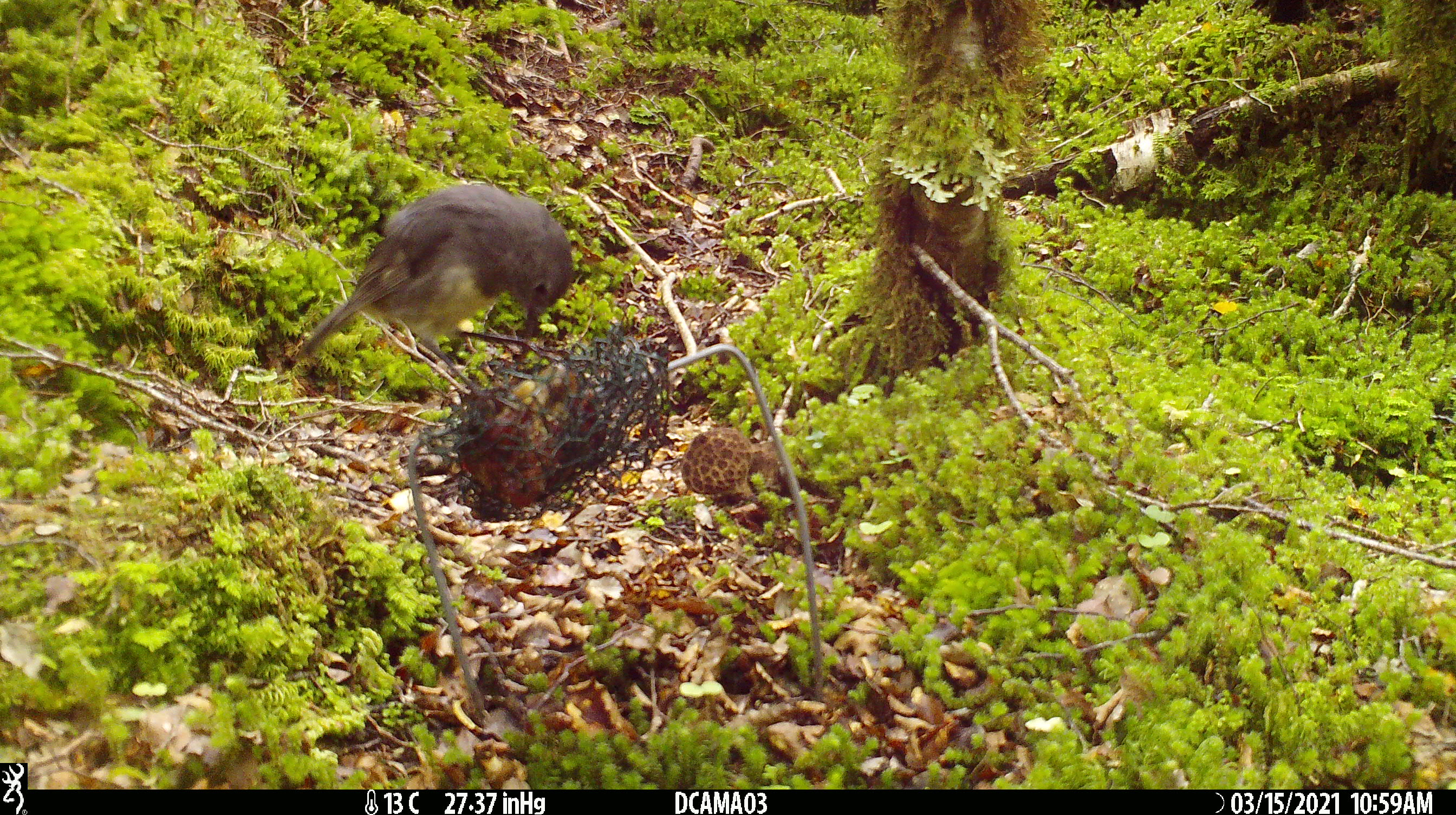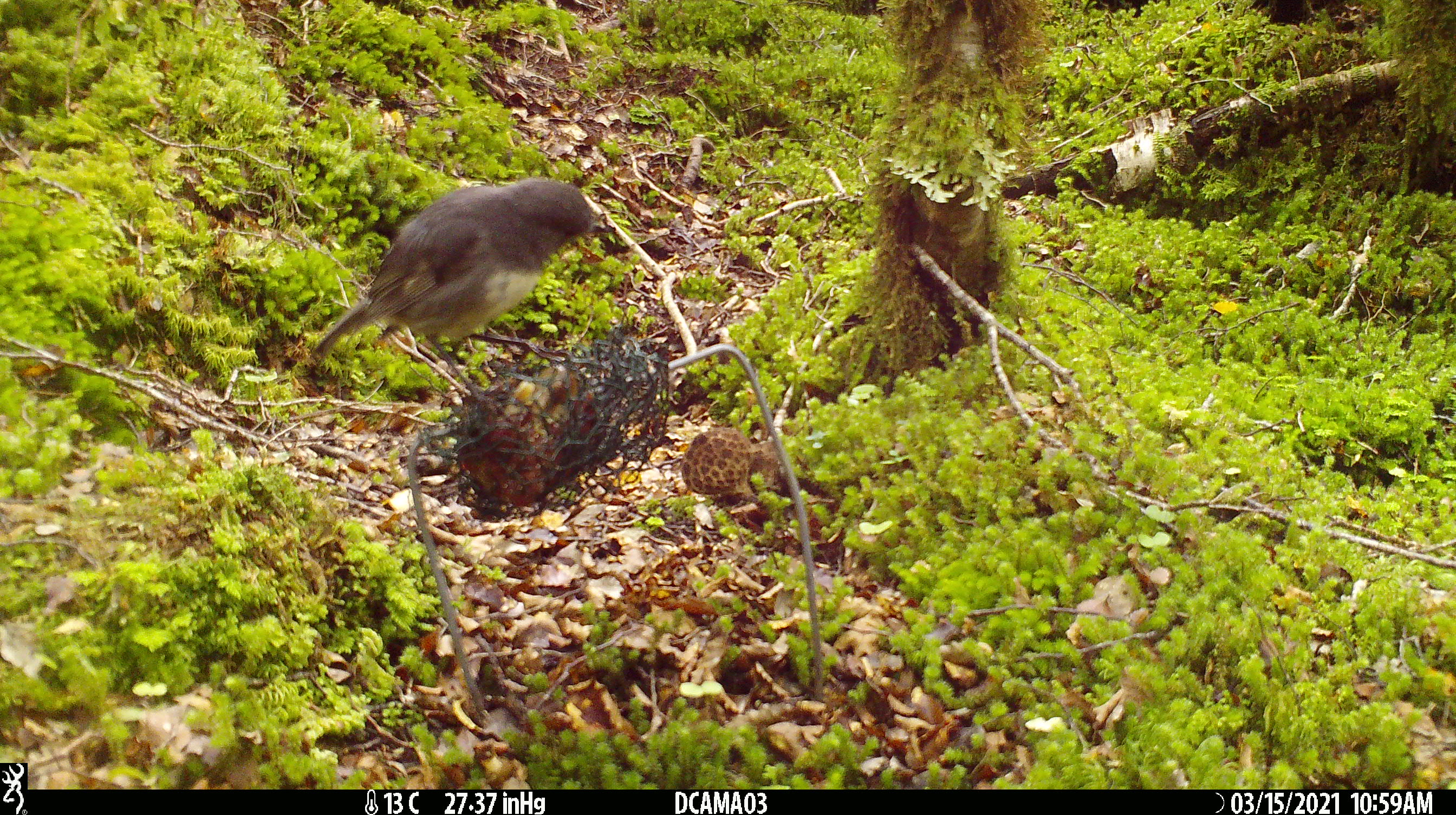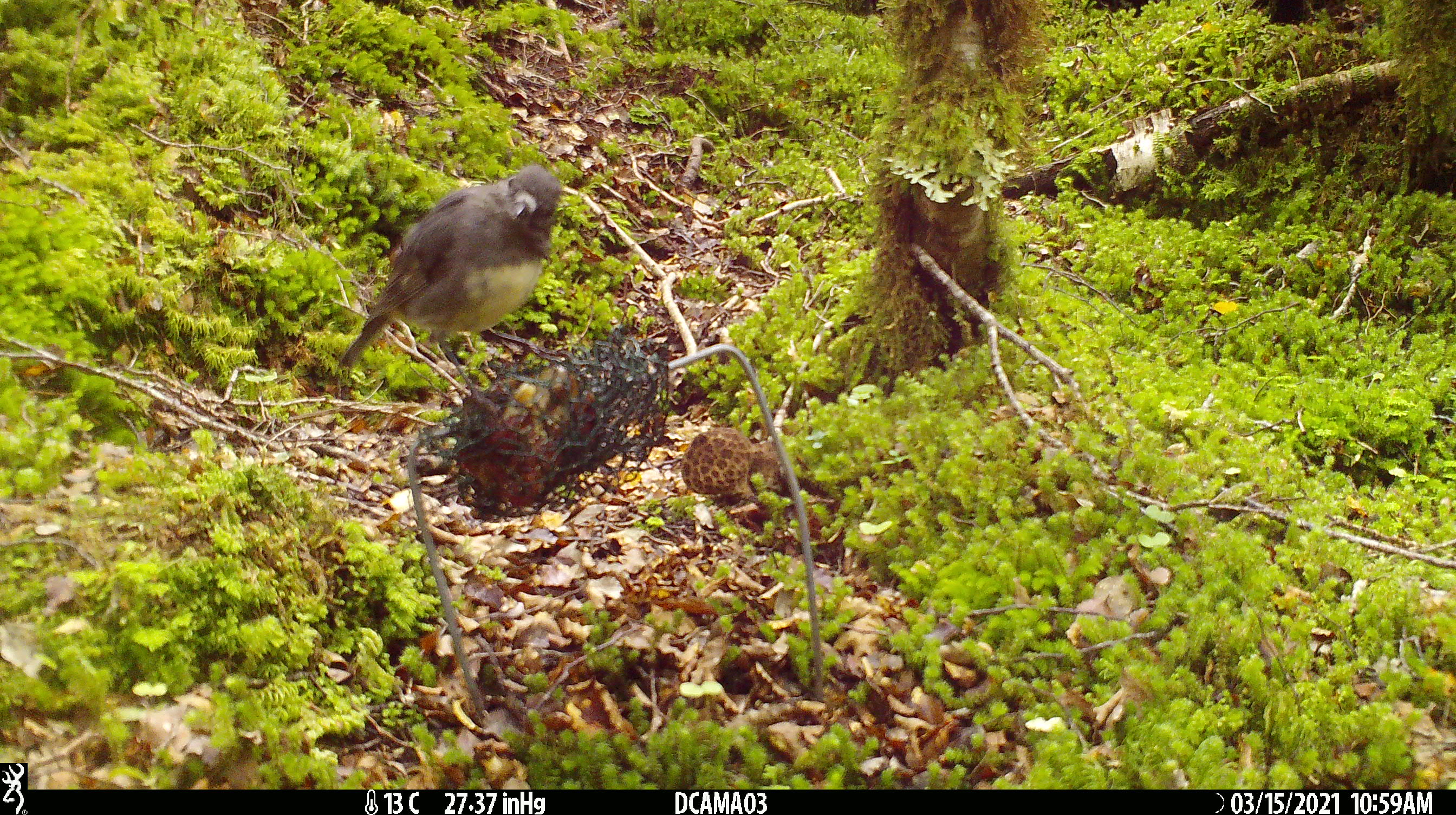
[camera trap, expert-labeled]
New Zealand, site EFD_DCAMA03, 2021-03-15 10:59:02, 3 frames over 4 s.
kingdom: Animalia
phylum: Chordata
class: Aves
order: Passeriformes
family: Petroicidae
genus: Petroica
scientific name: Petroica australis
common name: new zealand robin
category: robin